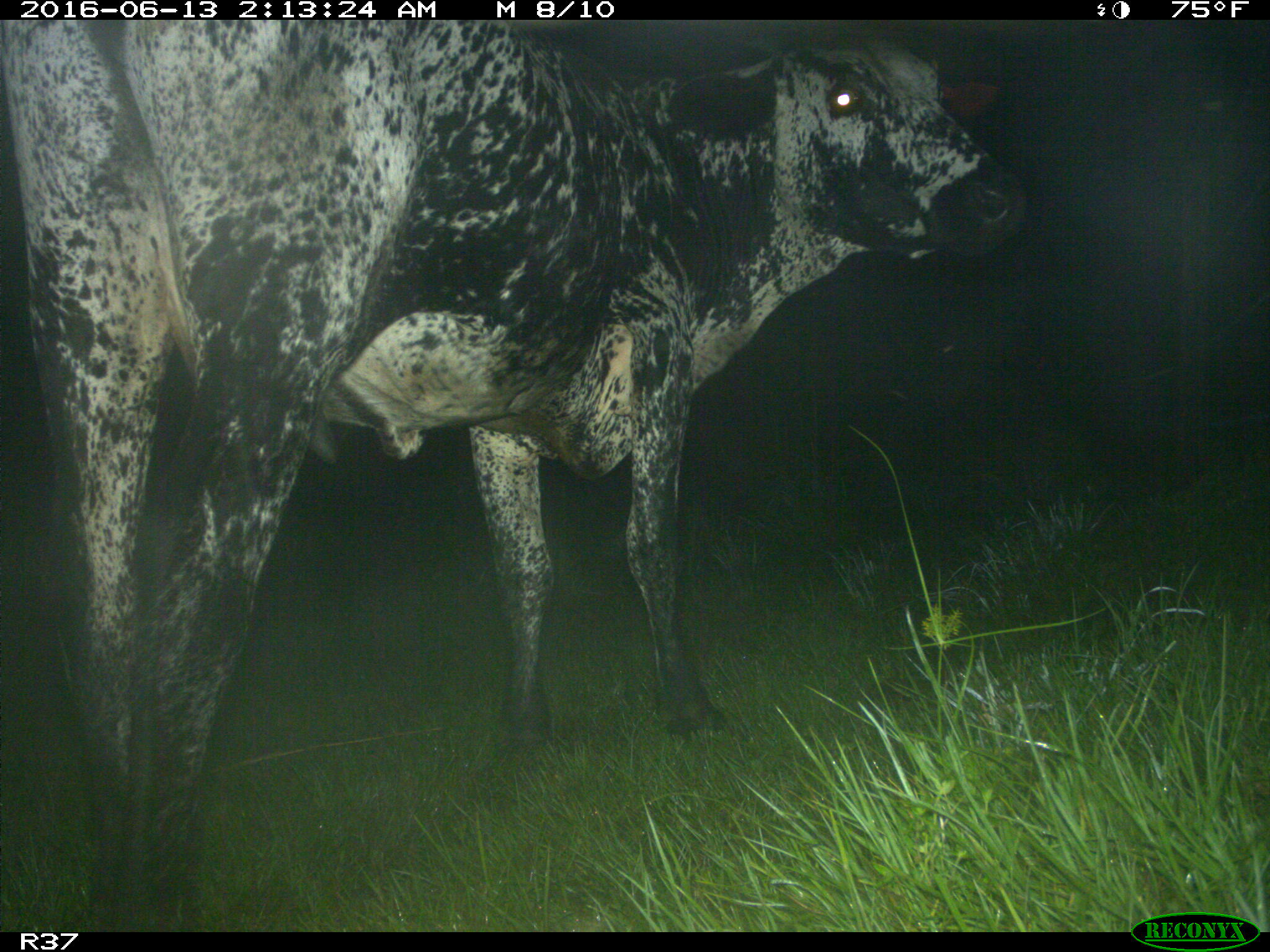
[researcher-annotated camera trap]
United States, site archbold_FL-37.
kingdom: Animalia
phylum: Chordata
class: Mammalia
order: Artiodactyla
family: Bovidae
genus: Bos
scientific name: Bos taurus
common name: domestic cow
Bos taurus (domestic cow).